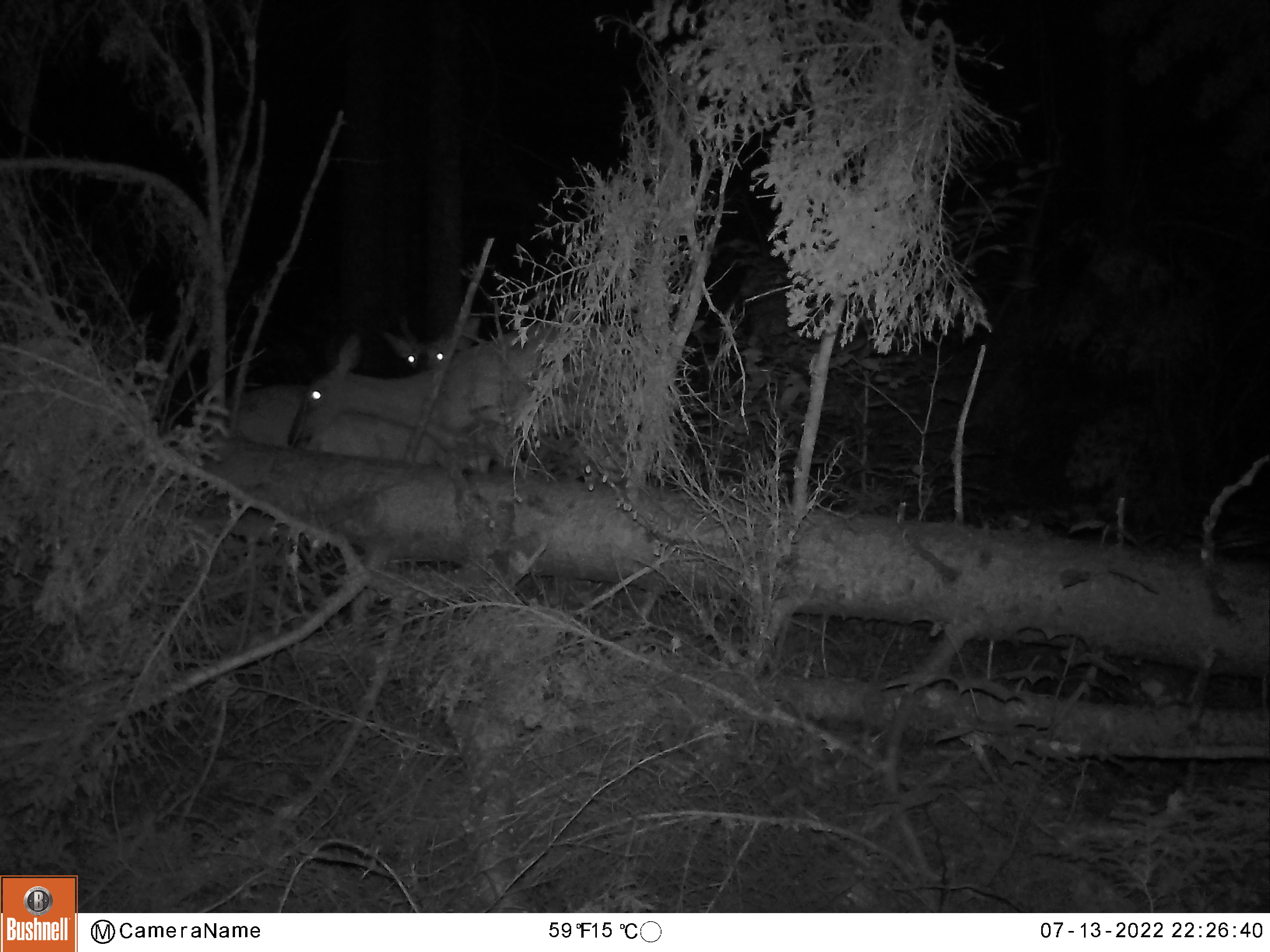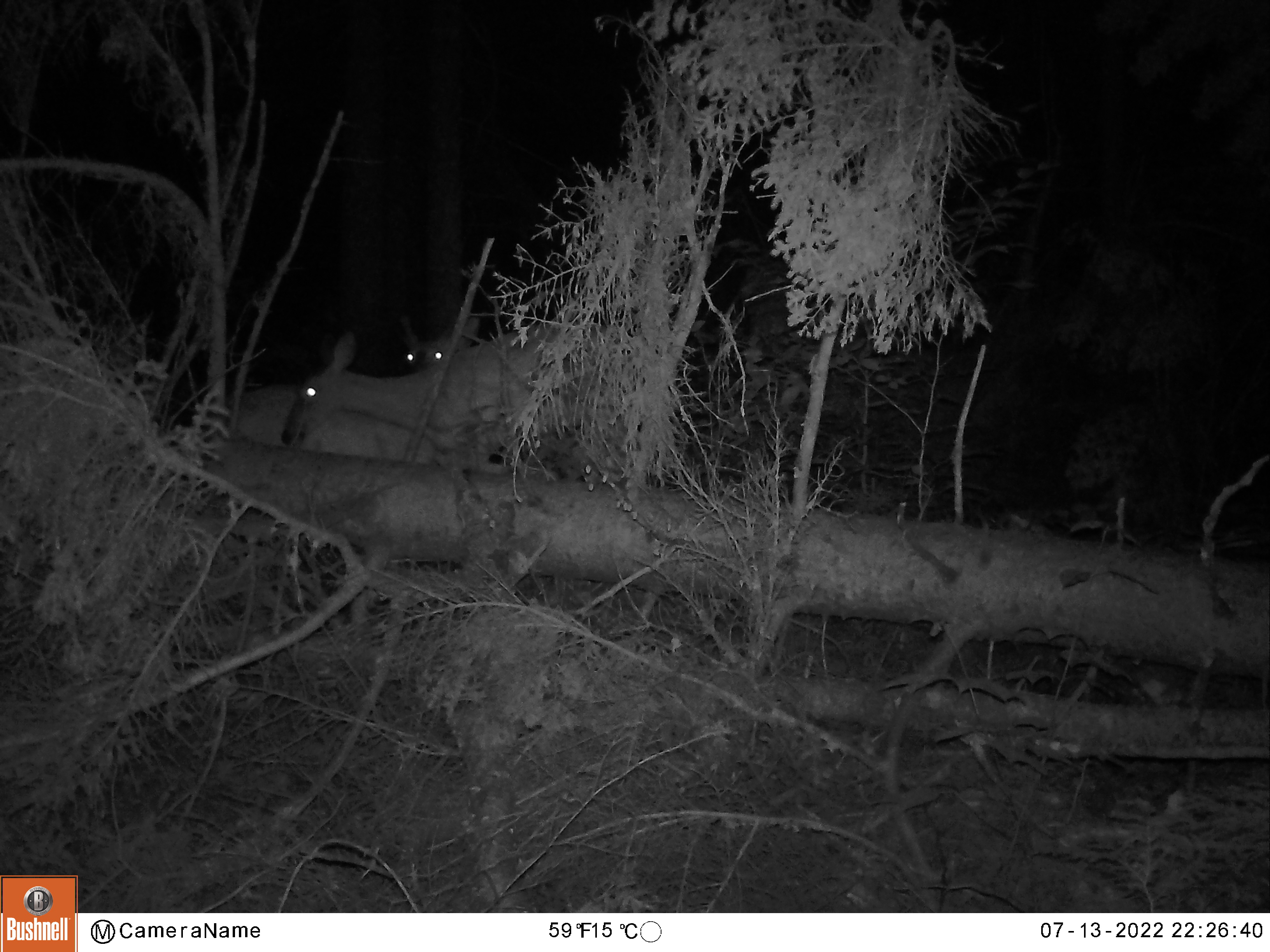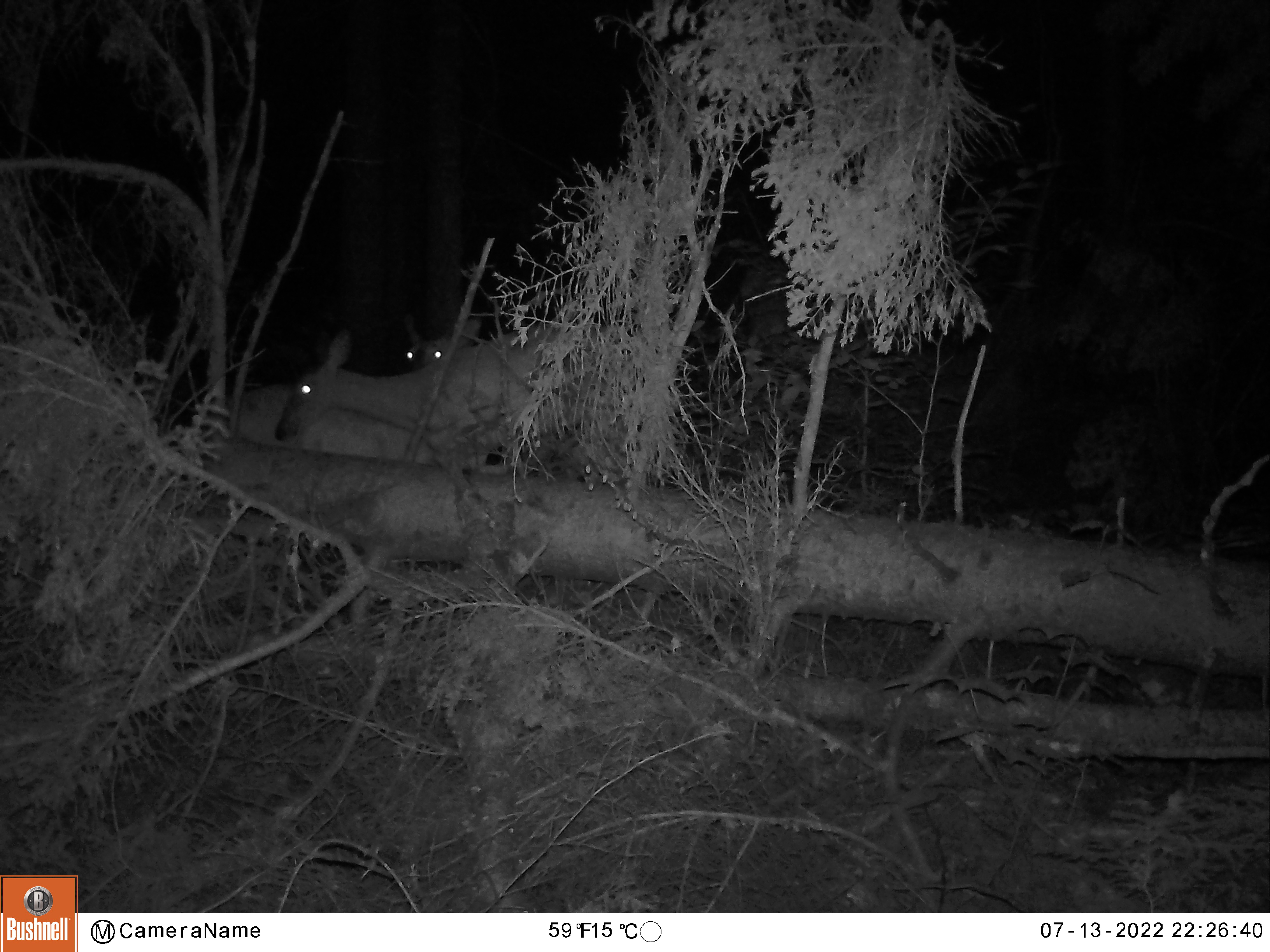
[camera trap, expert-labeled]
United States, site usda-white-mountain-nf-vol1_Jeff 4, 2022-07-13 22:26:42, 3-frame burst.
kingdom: Animalia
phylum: Chordata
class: Mammalia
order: Artiodactyla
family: Cervidae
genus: Odocoileus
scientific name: Odocoileus virginianus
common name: white-tailed deer